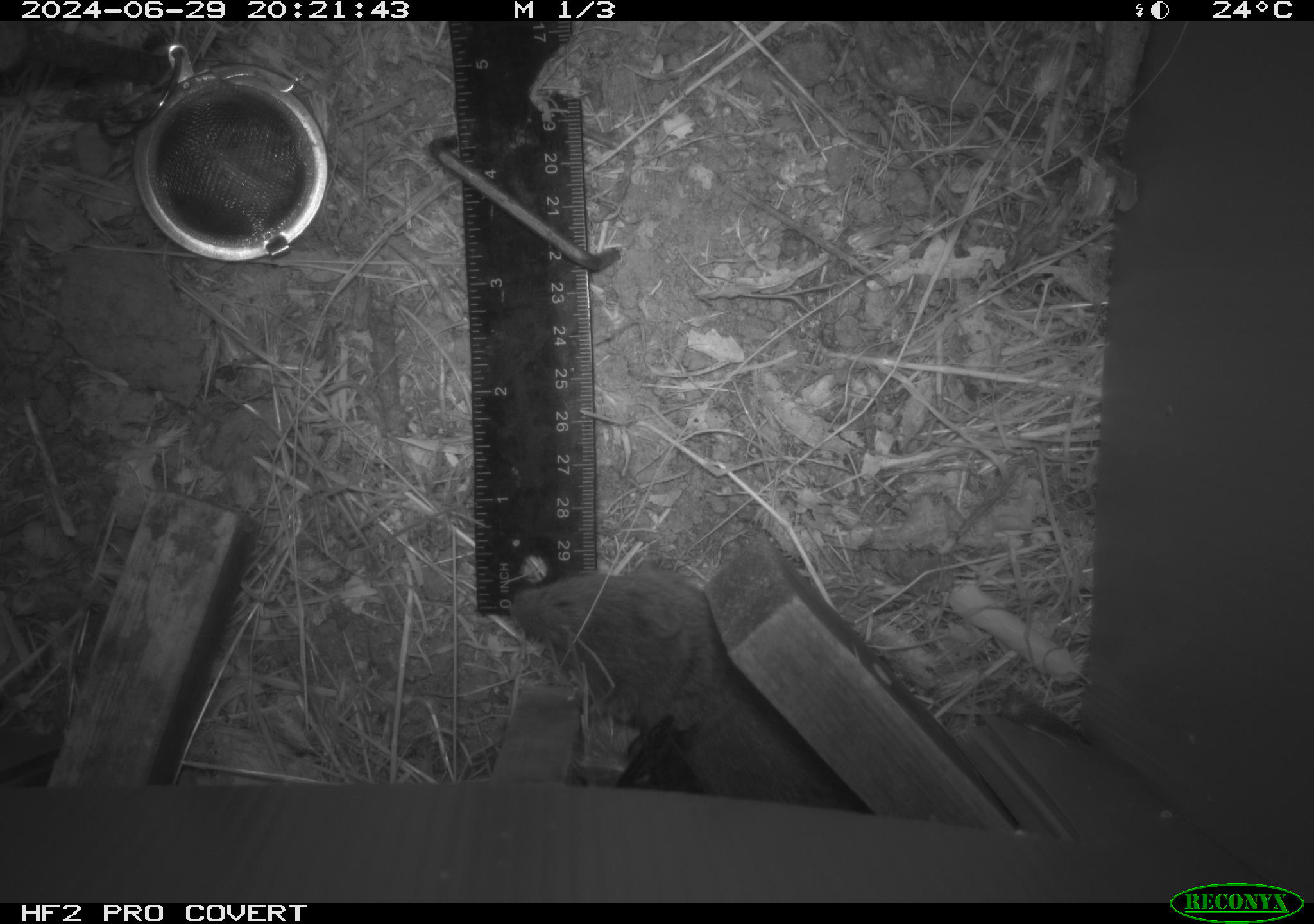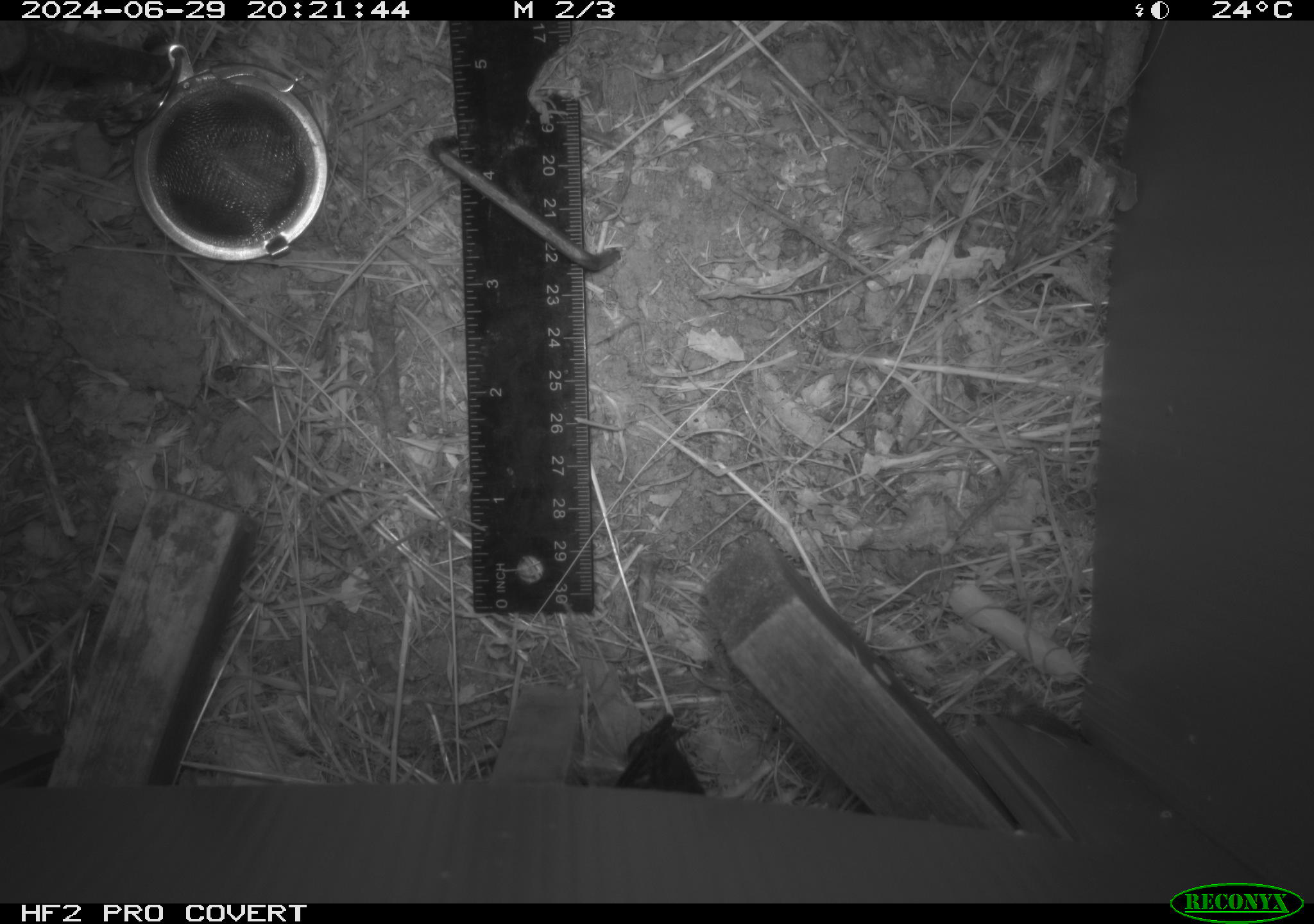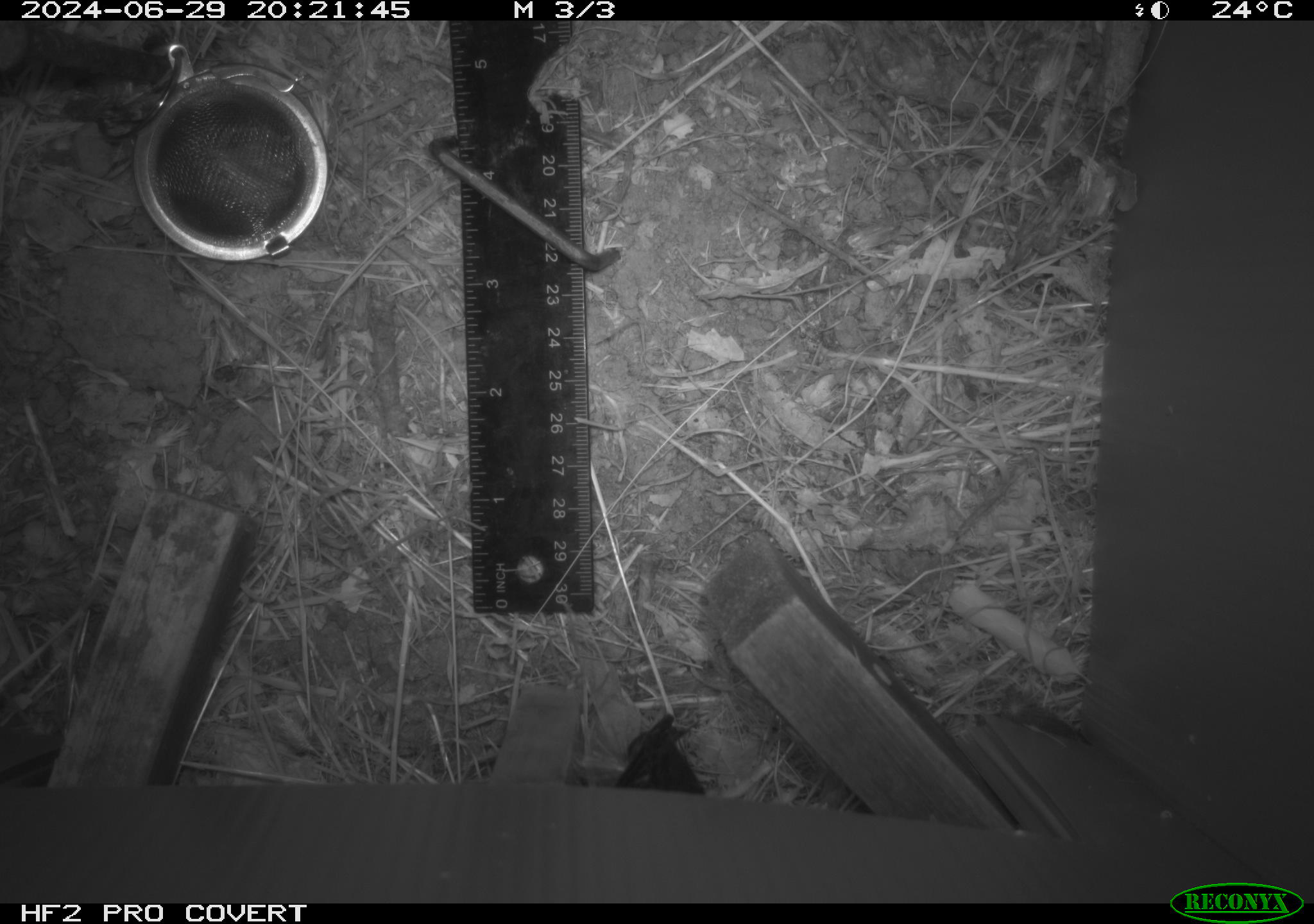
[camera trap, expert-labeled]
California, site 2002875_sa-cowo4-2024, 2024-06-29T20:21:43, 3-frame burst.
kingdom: Animalia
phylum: Chordata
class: Mammalia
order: Rodentia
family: Cricetidae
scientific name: Arvicolinae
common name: voles, lemmings, and muskrats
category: arvicolinae subfamily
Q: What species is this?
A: Arvicolinae subfamily (voles, lemmings, and muskrats) (Arvicolinae).